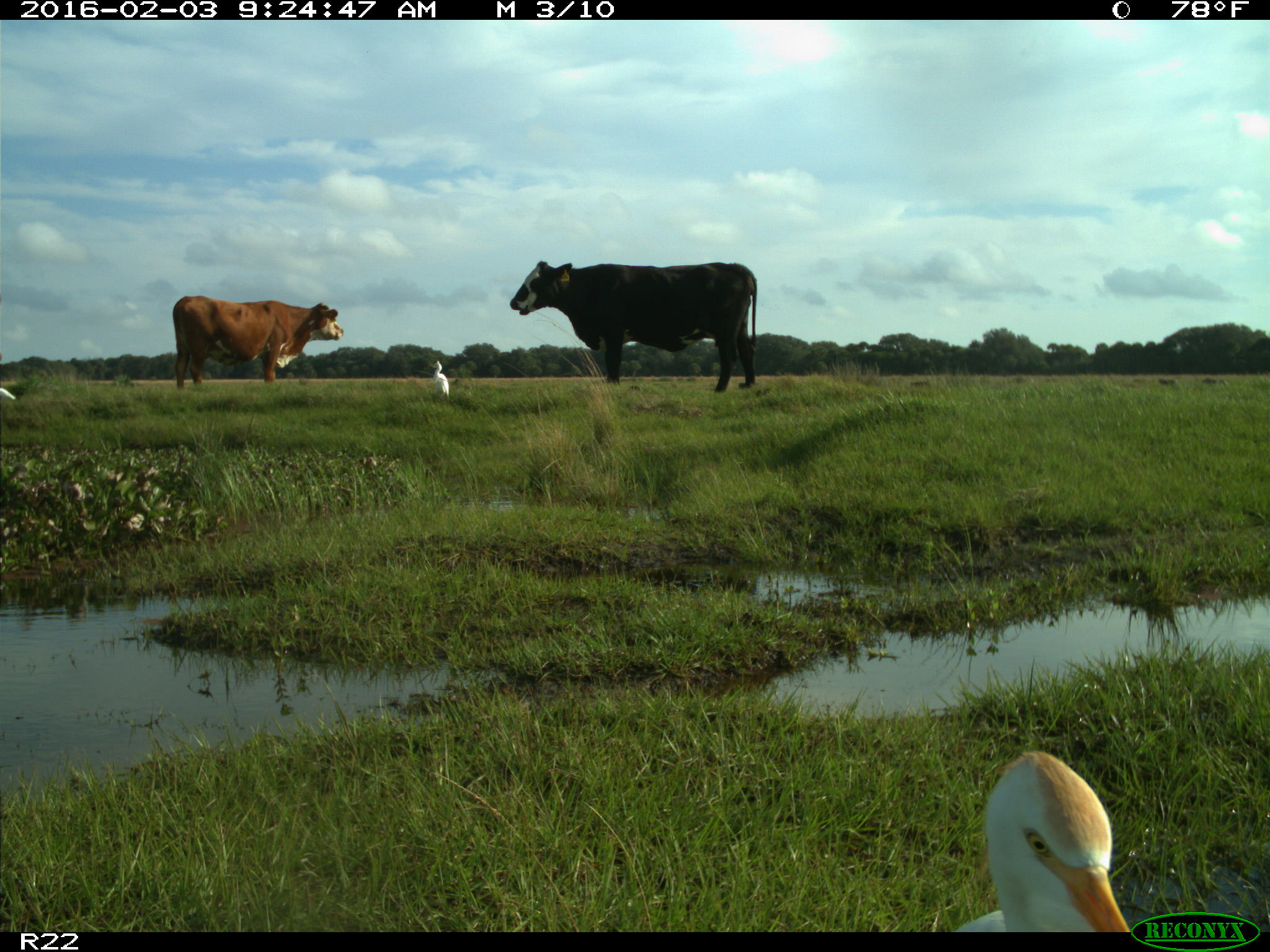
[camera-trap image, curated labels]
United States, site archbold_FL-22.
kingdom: Animalia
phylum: Chordata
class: Mammalia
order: Artiodactyla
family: Bovidae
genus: Bos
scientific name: Bos taurus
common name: domestic cow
Bos taurus (domestic cow).